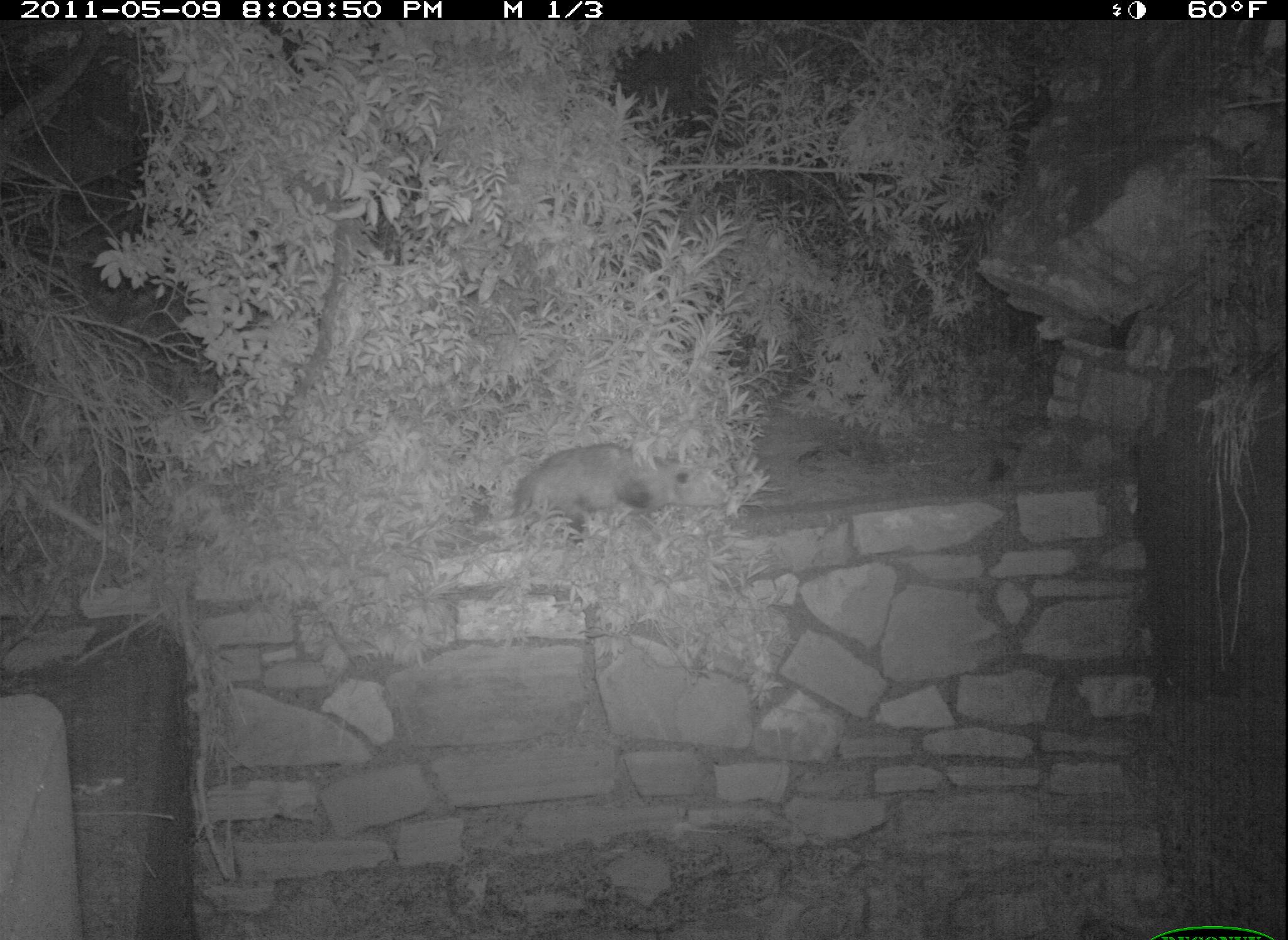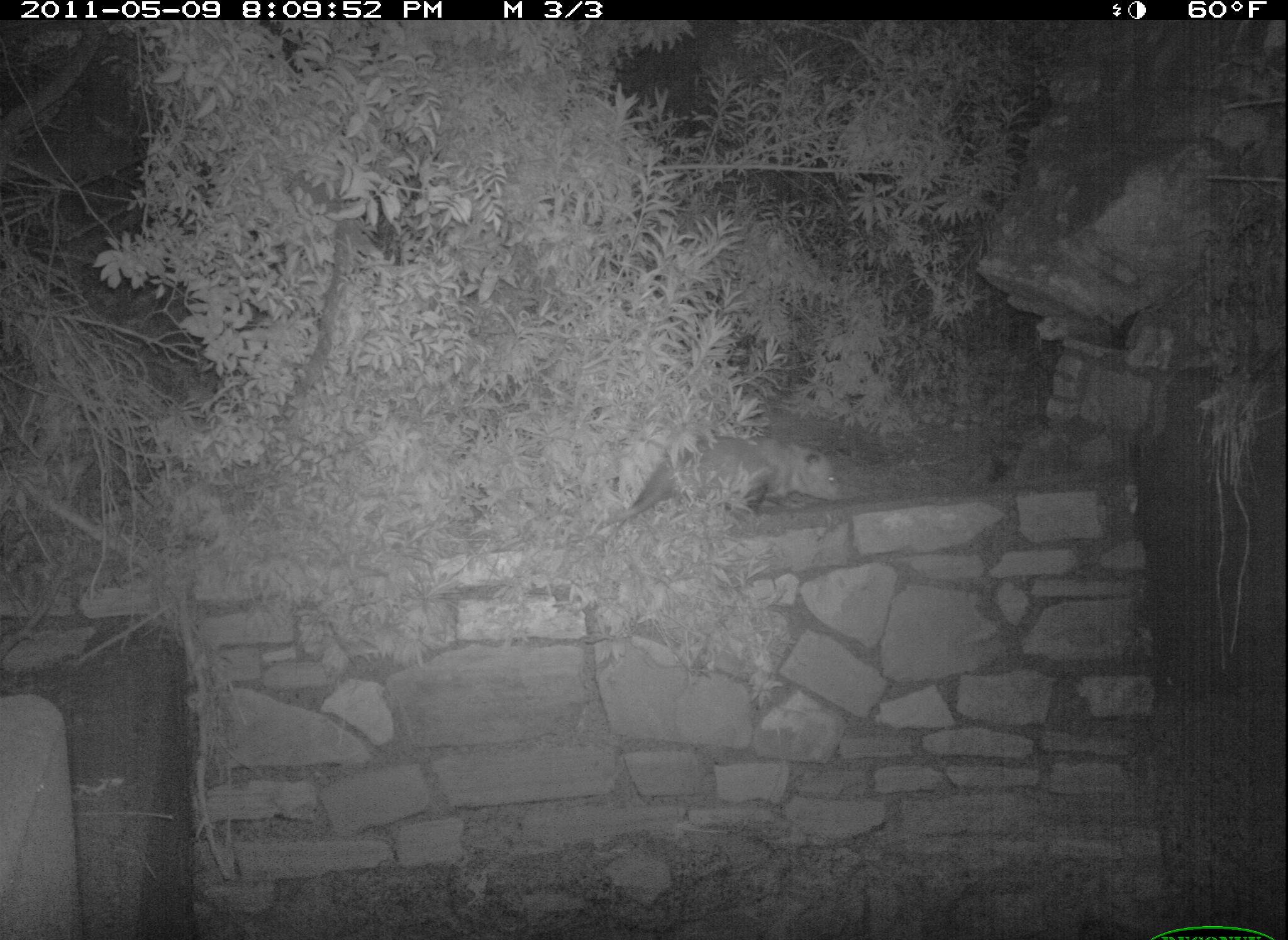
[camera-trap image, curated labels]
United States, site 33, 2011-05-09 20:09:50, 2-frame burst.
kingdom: Animalia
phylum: Chordata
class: Mammalia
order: Didelphimorphia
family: Didelphidae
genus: Didelphis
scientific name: Didelphis virginiana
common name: virginia opossum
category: opossum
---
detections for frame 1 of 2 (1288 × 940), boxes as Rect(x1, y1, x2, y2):
opossum: Rect(481, 428, 742, 557)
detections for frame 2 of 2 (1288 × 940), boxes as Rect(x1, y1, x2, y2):
opossum: Rect(604, 424, 857, 551)